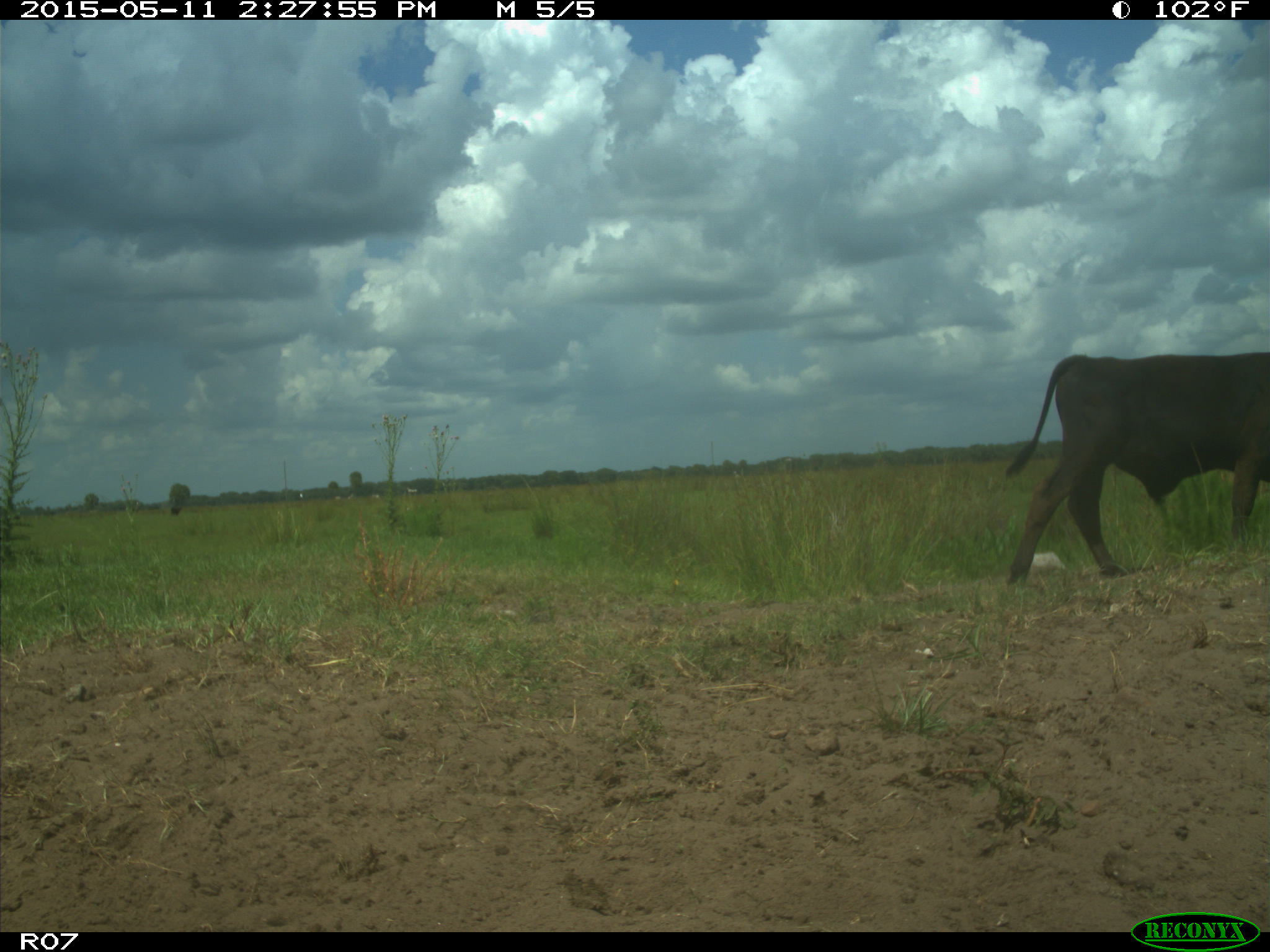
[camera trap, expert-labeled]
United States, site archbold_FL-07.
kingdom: Animalia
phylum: Chordata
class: Mammalia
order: Artiodactyla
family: Bovidae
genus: Bos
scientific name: Bos taurus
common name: domestic cow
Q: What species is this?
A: Bos taurus (domestic cow).